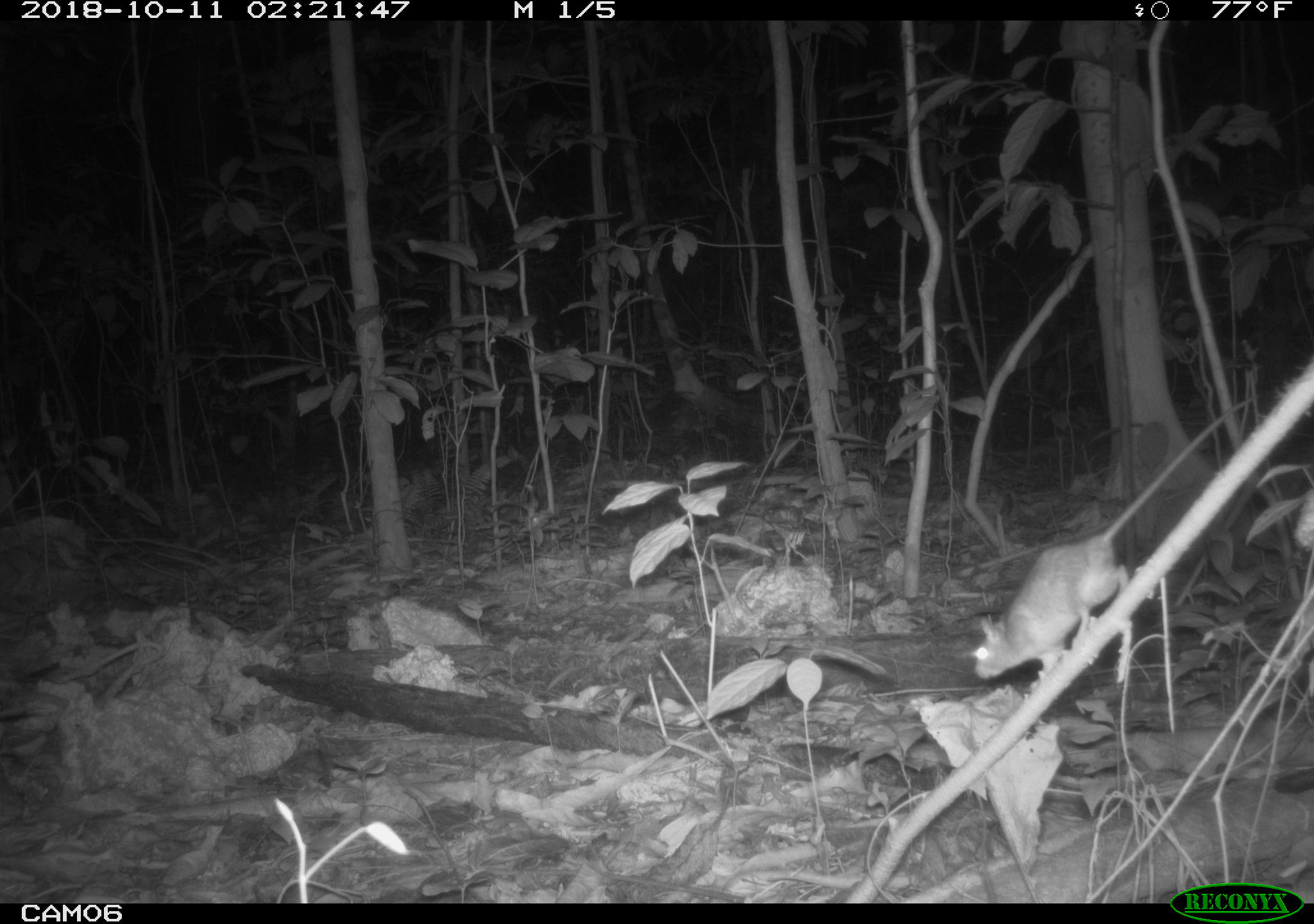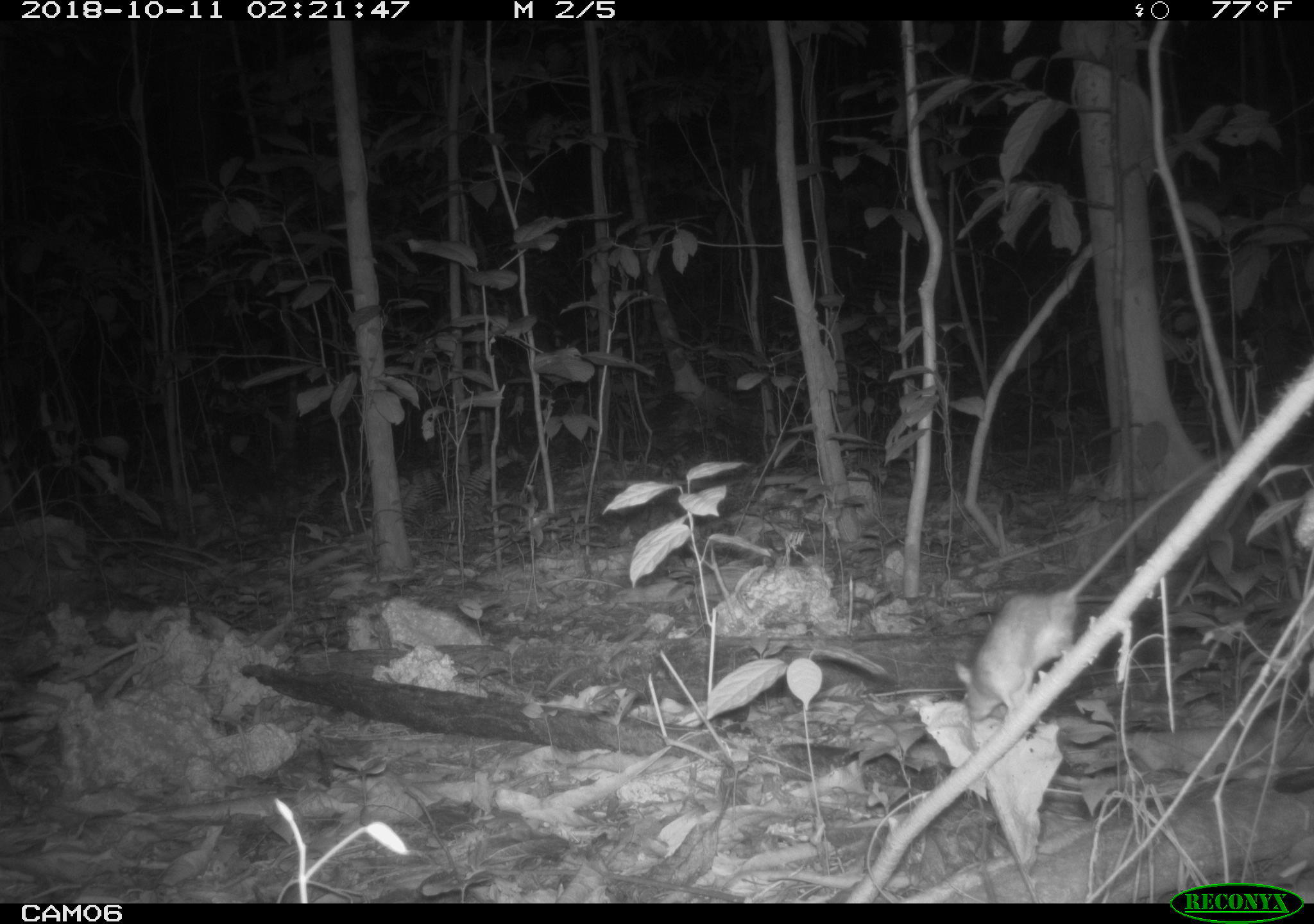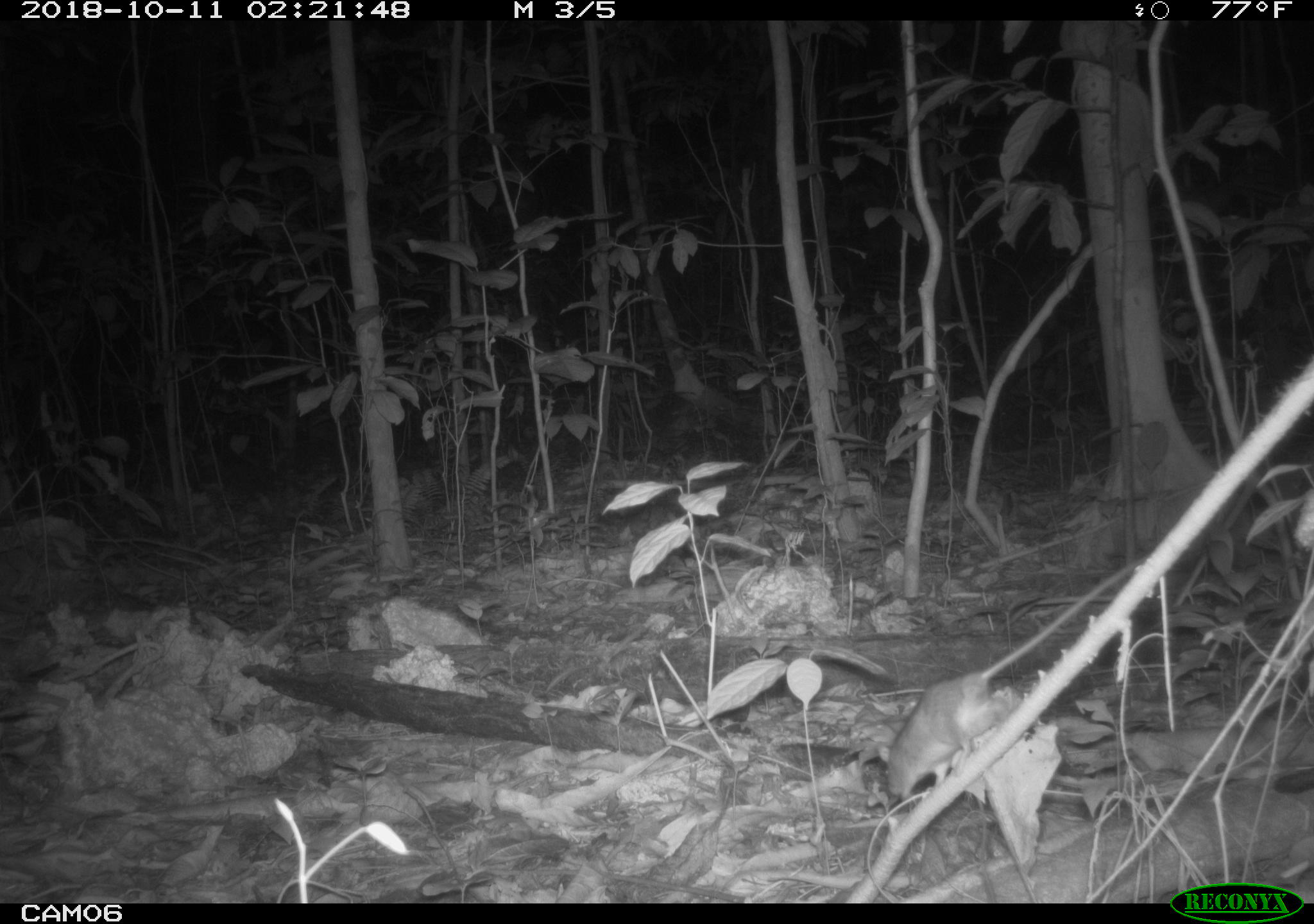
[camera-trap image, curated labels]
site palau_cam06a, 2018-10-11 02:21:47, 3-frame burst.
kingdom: Animalia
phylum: Chordata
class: Mammalia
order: Rodentia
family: Muridae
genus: Rattus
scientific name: Rattus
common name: rat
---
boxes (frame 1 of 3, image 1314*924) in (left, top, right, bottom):
rat: (966, 386, 1270, 684)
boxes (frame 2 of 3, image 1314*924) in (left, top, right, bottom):
rat: (957, 438, 1234, 722)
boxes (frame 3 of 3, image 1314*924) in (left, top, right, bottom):
rat: (884, 549, 1152, 798)